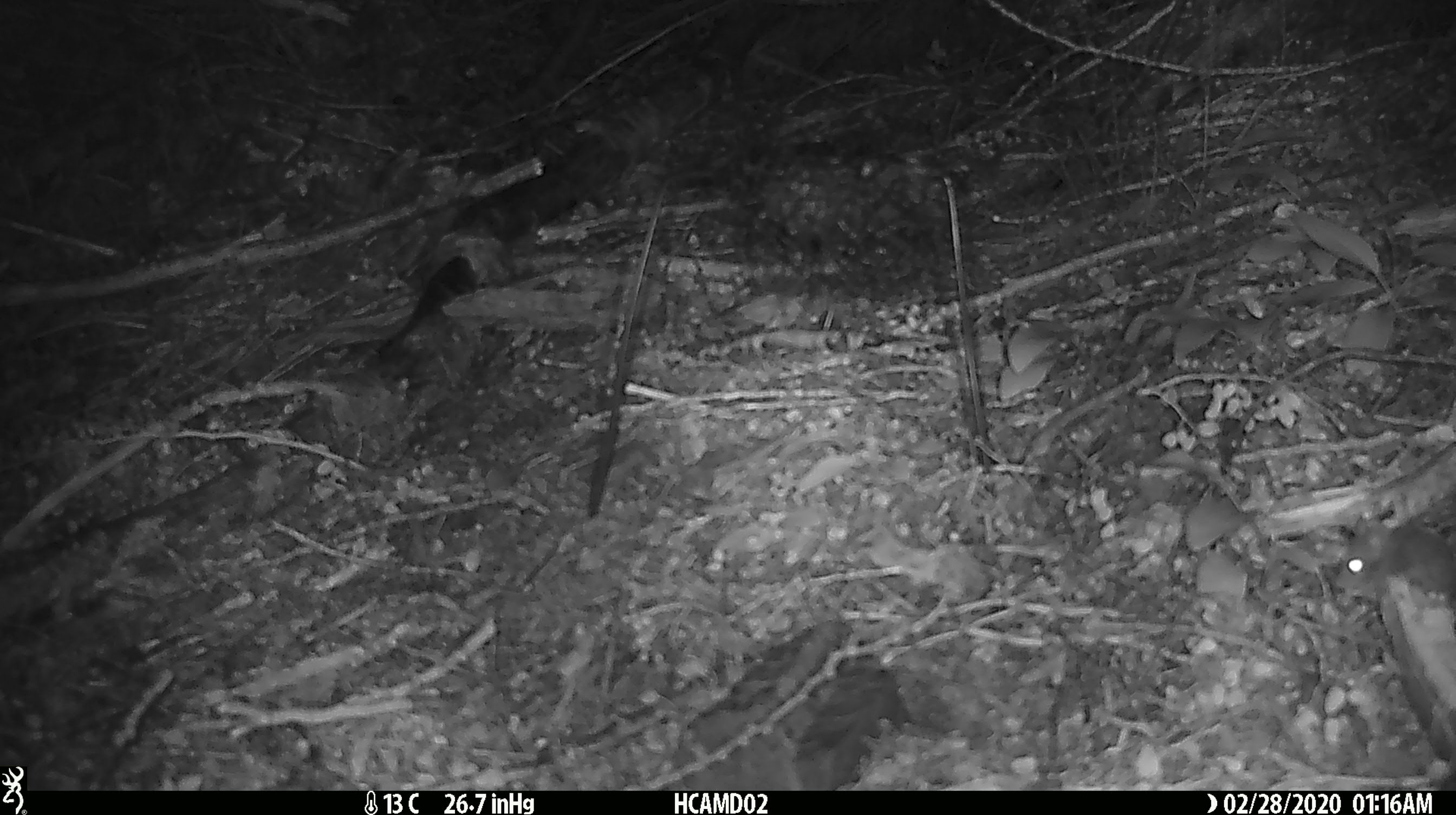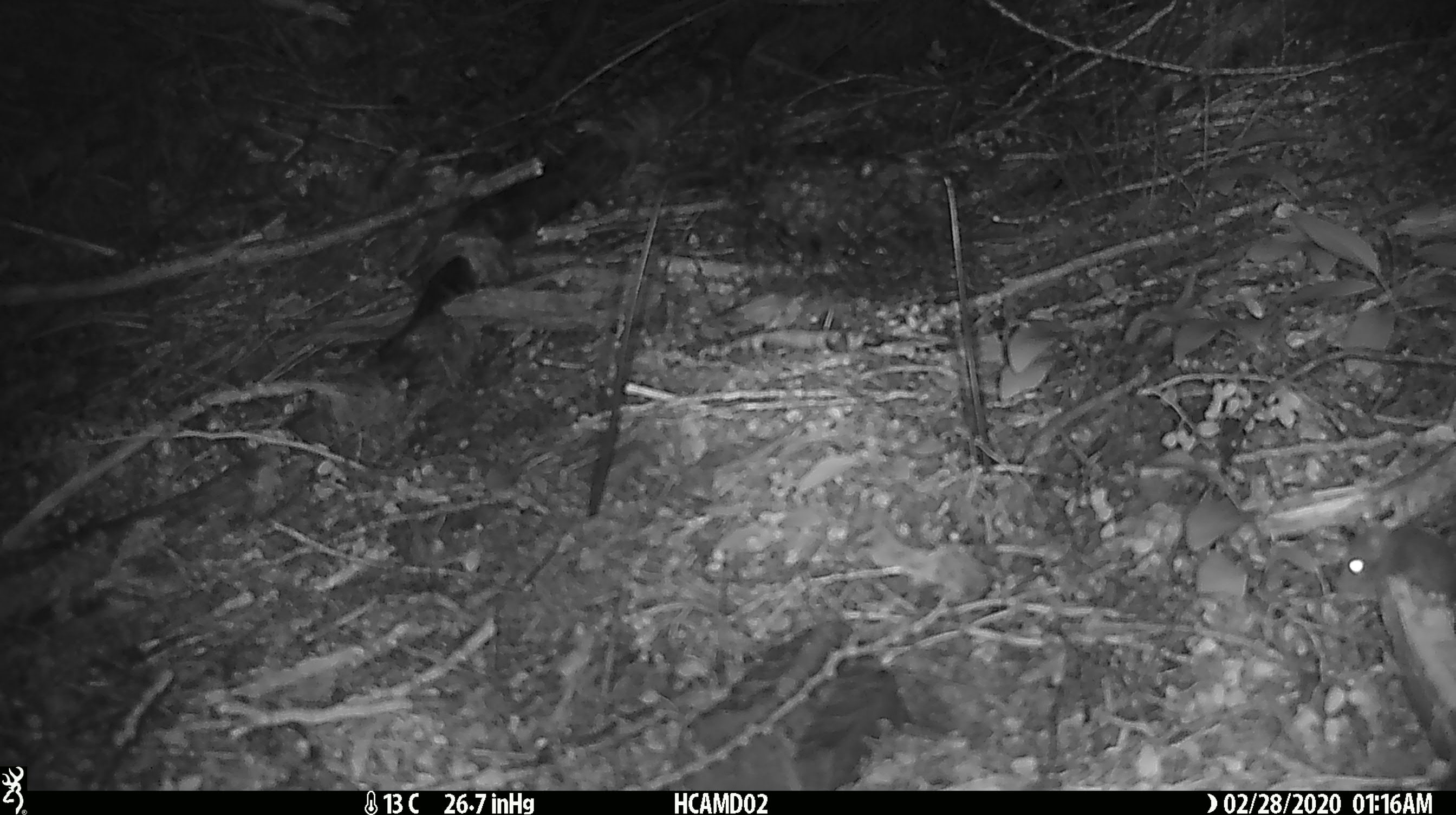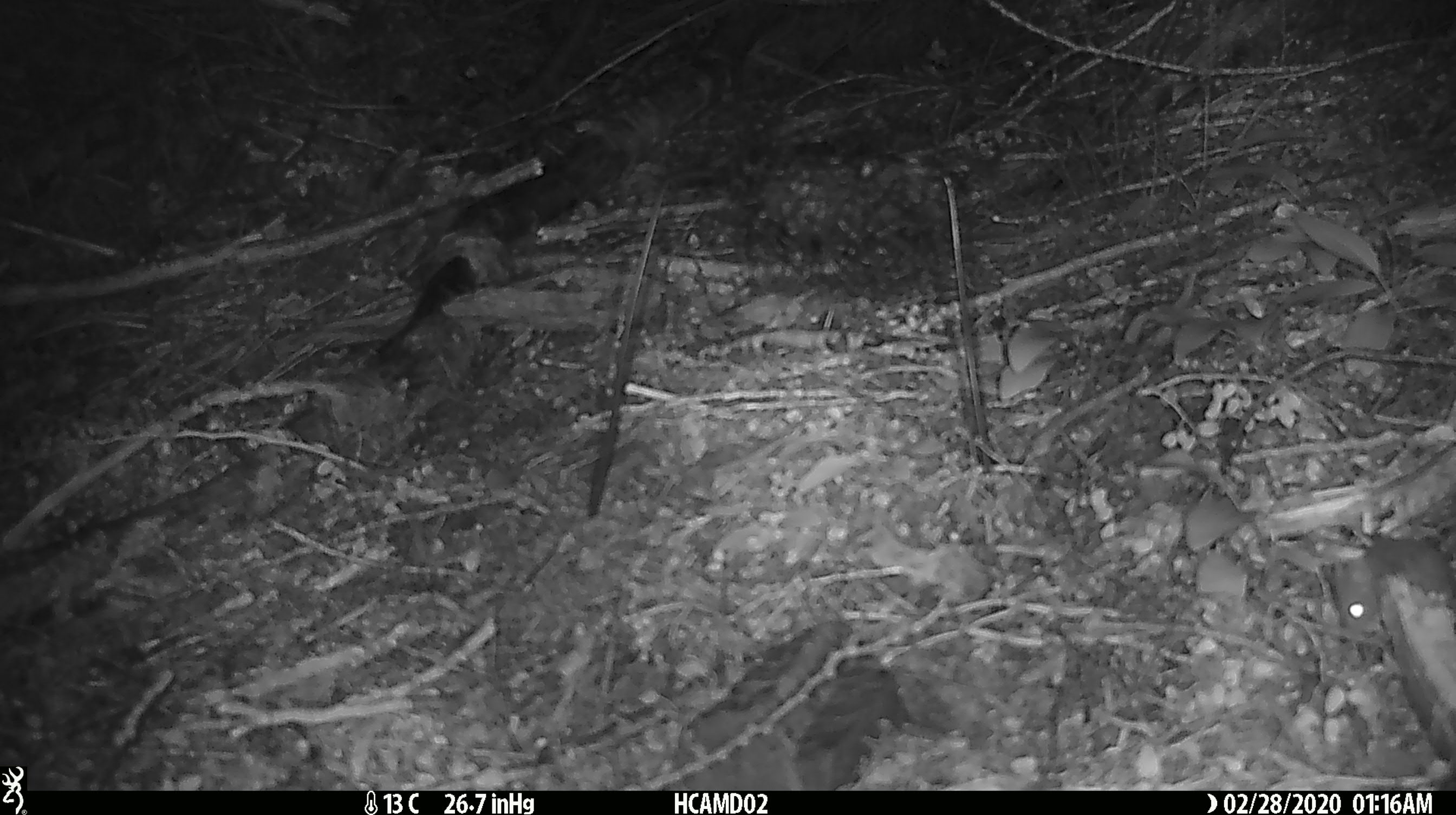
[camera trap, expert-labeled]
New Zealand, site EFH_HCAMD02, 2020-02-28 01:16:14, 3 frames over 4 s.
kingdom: Animalia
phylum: Chordata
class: Mammalia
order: Rodentia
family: Muridae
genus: Mus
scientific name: Mus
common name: mouse